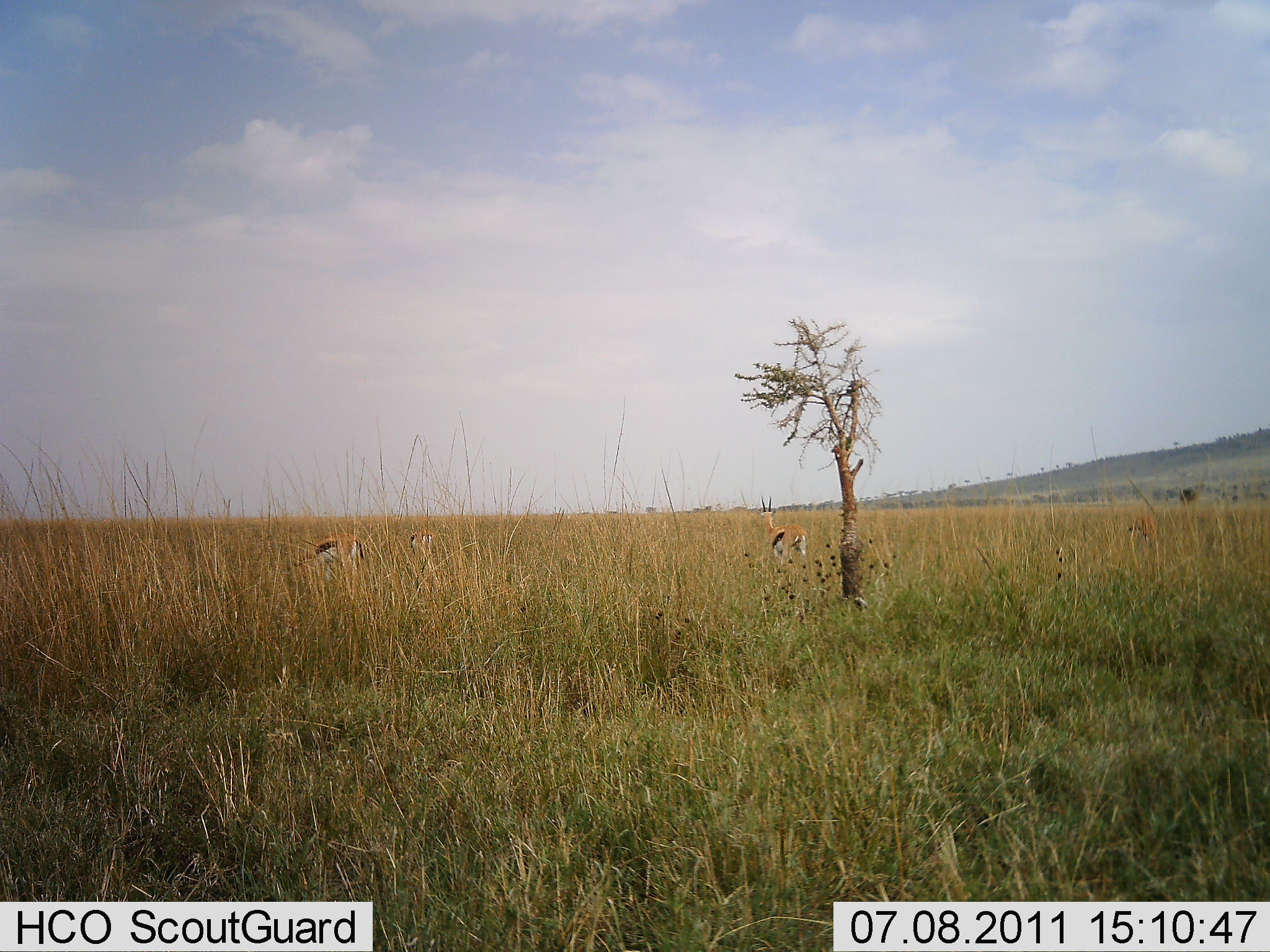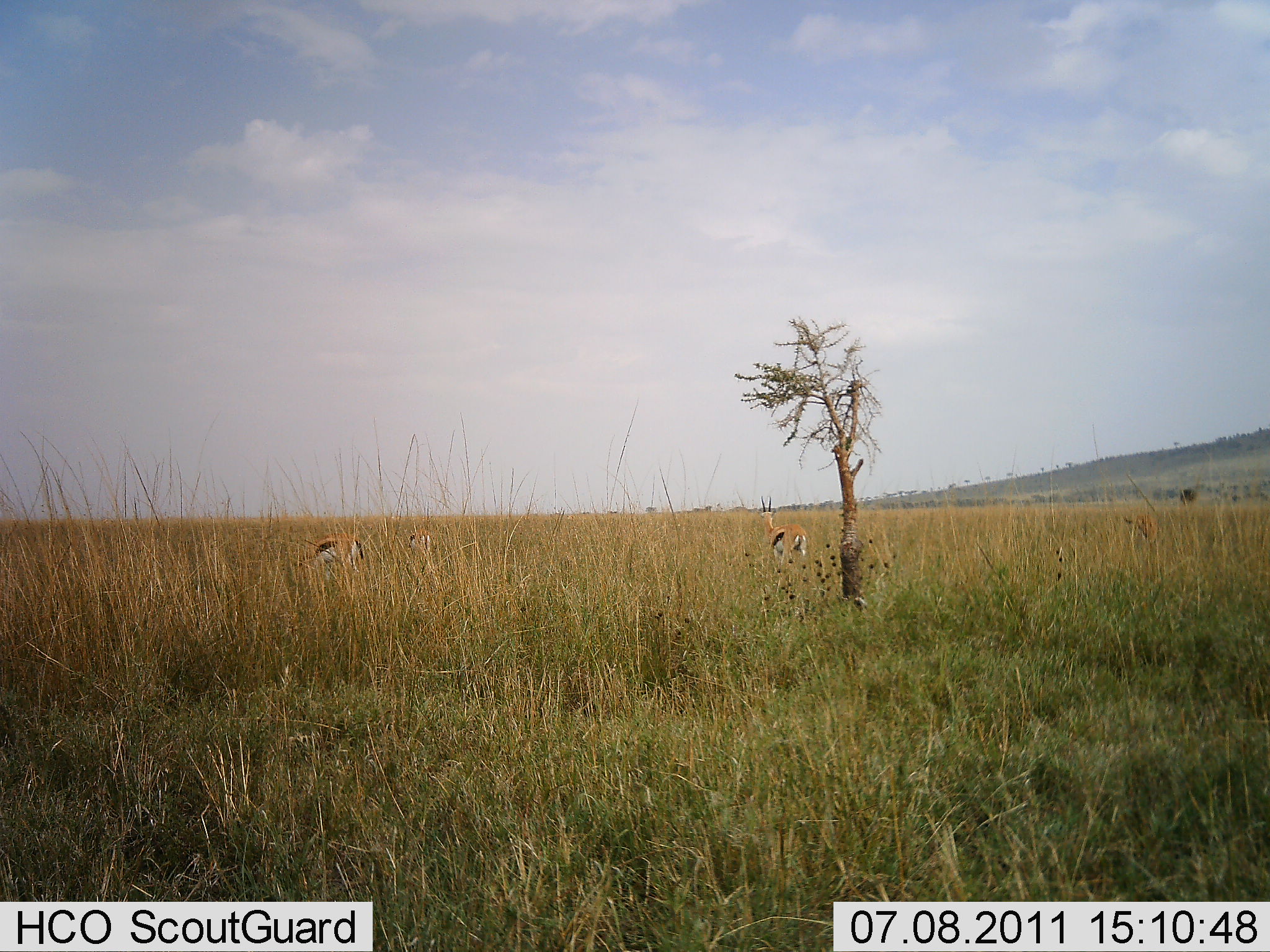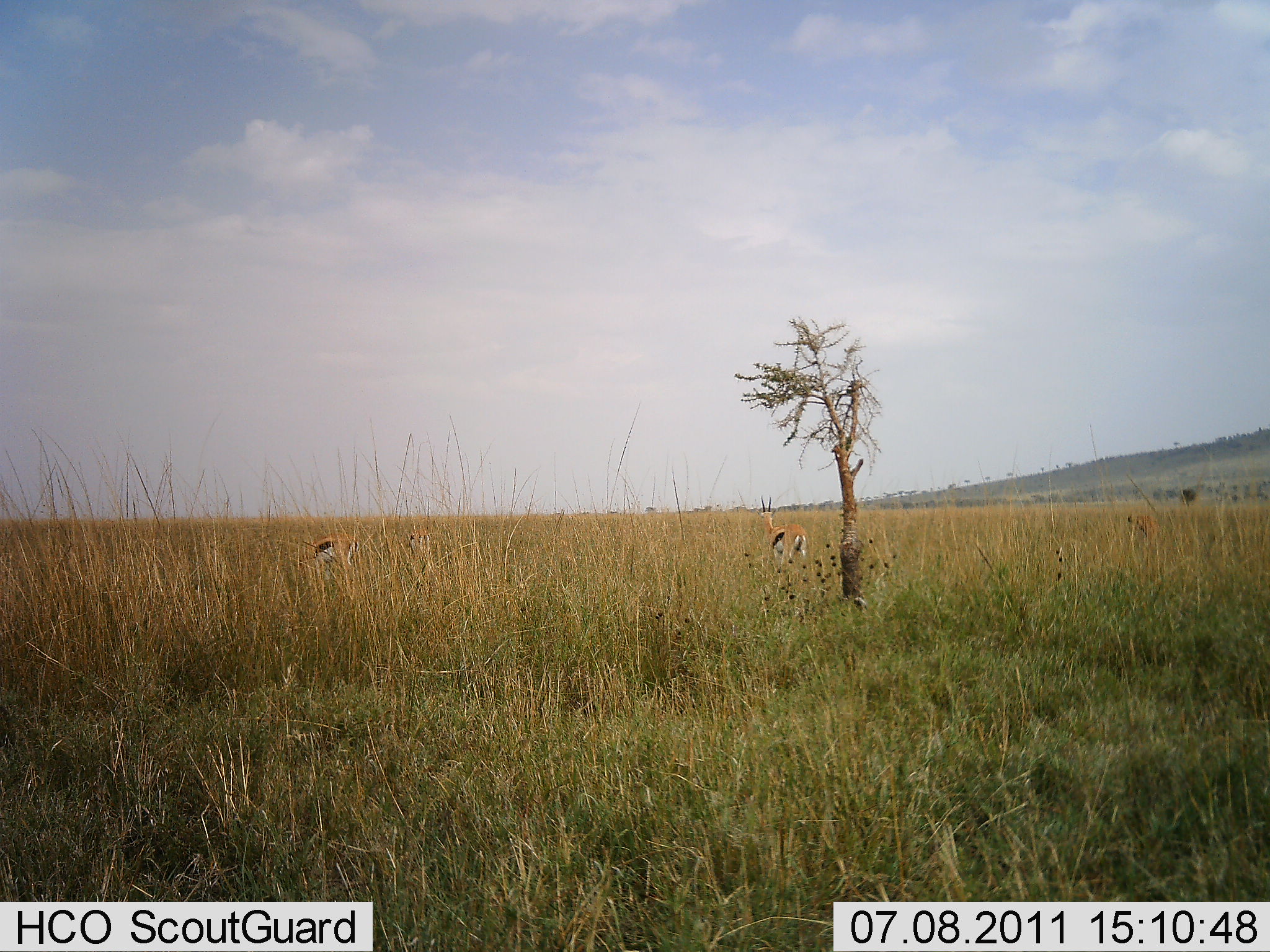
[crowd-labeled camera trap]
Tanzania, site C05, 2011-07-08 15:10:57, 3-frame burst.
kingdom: Animalia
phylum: Chordata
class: Mammalia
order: Artiodactyla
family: Bovidae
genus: Eudorcas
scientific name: Eudorcas thomsonii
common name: thomson's gazelle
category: gazellethomsons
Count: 3.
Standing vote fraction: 100%.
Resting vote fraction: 0%.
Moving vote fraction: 0%.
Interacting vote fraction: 0%.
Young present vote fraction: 0%.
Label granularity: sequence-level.